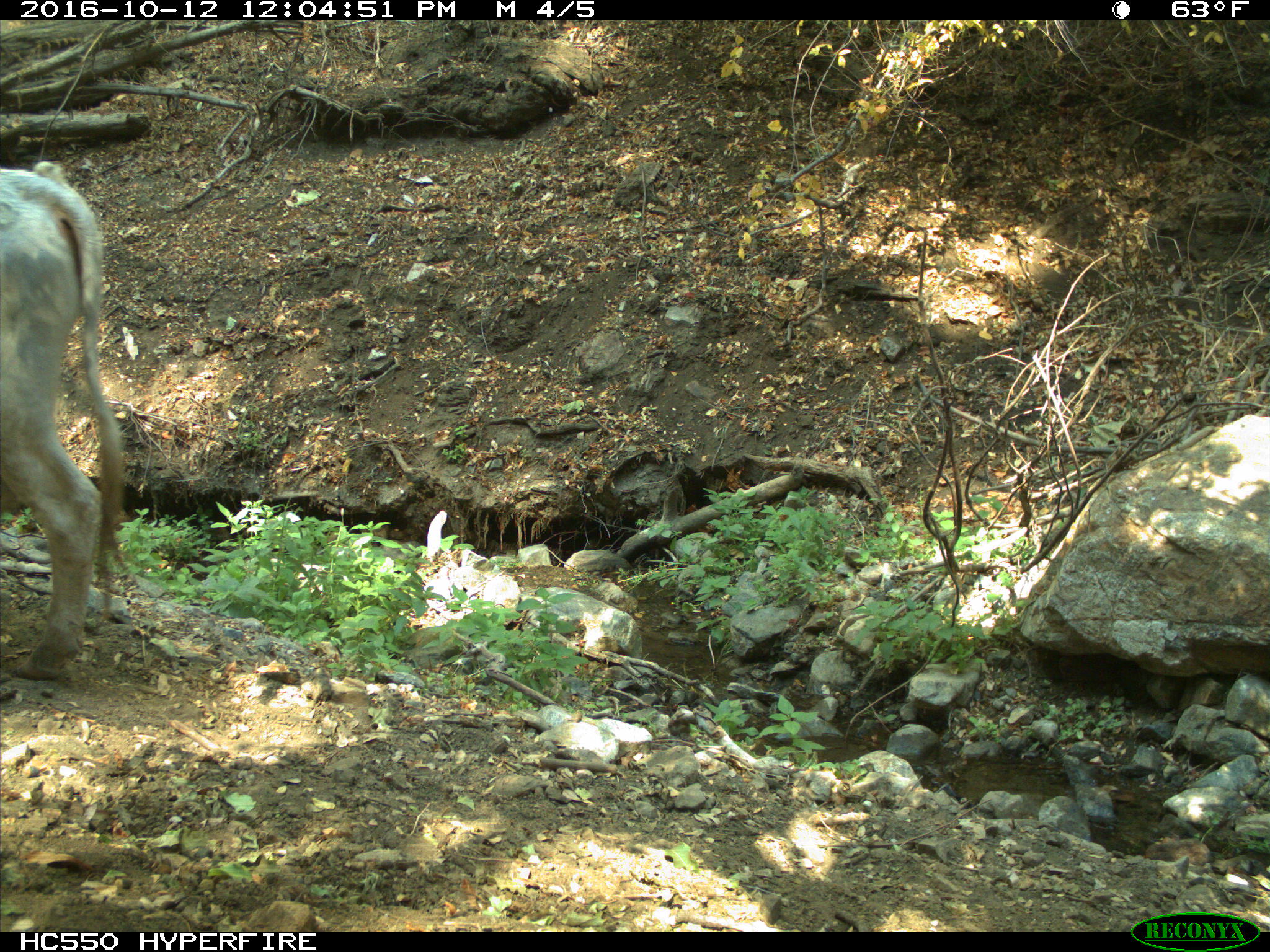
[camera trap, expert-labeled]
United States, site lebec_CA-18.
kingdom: Animalia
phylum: Chordata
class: Mammalia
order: Artiodactyla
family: Bovidae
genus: Bos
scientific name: Bos taurus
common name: domestic cow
Bos taurus (domestic cow).